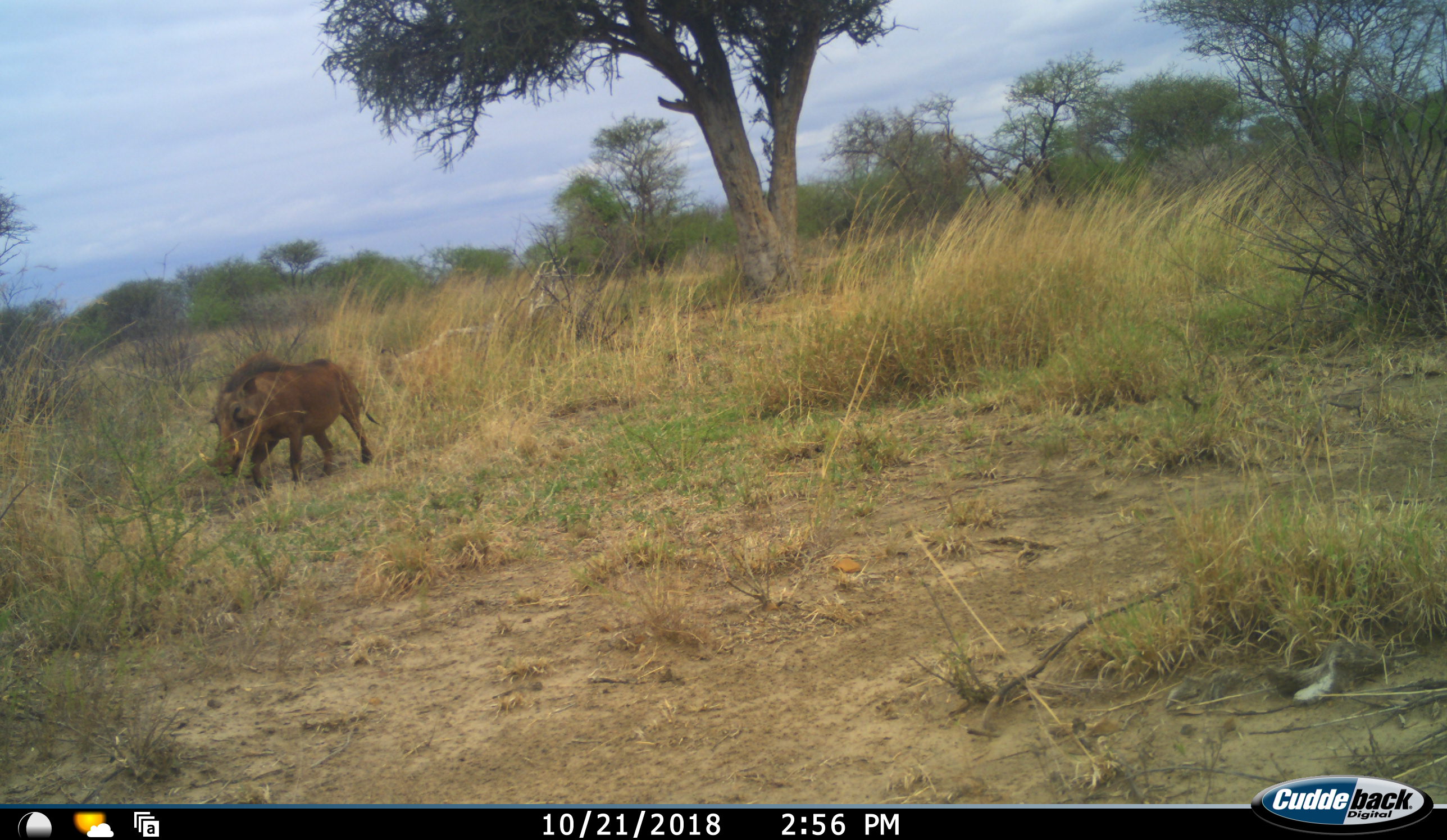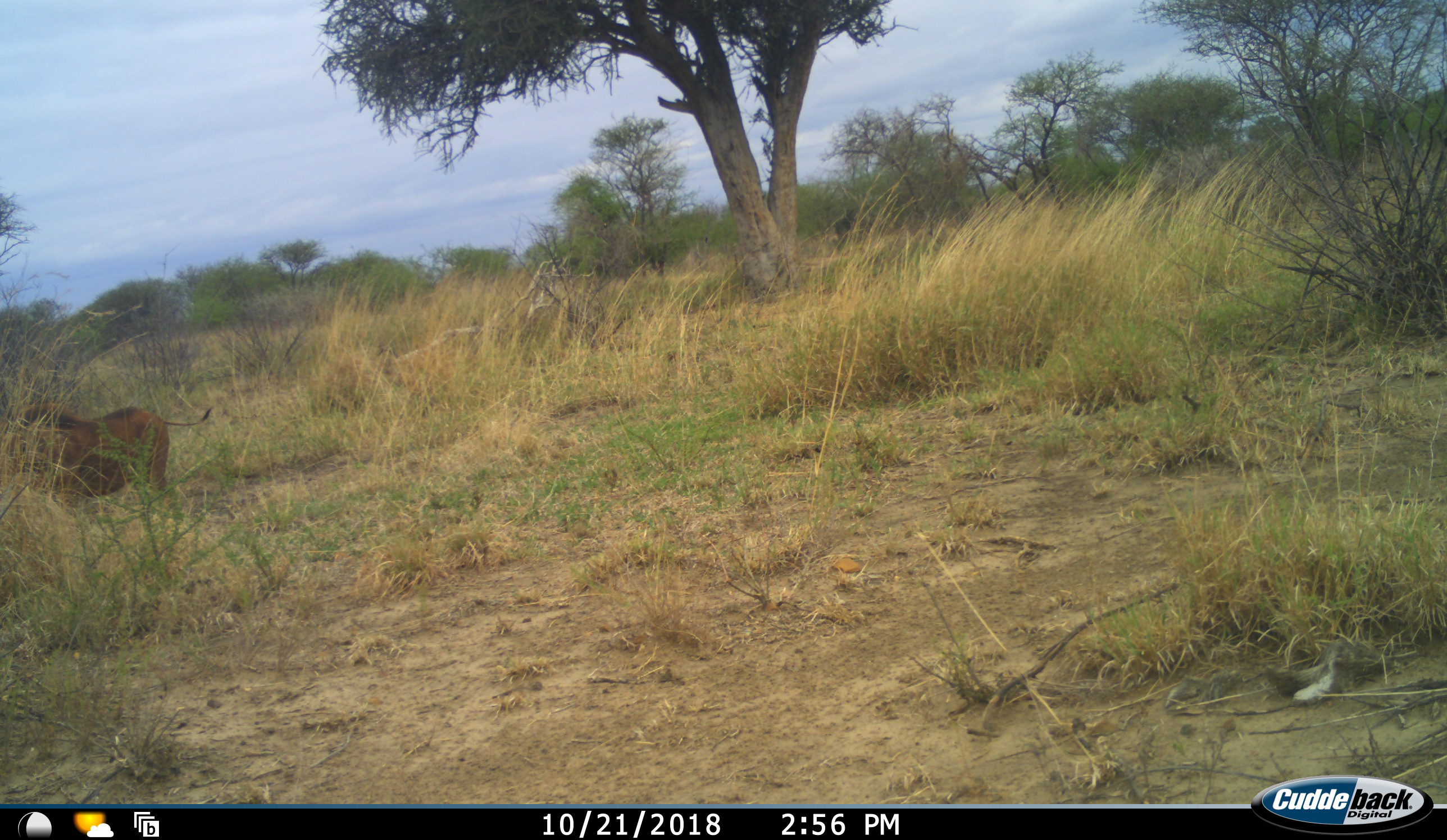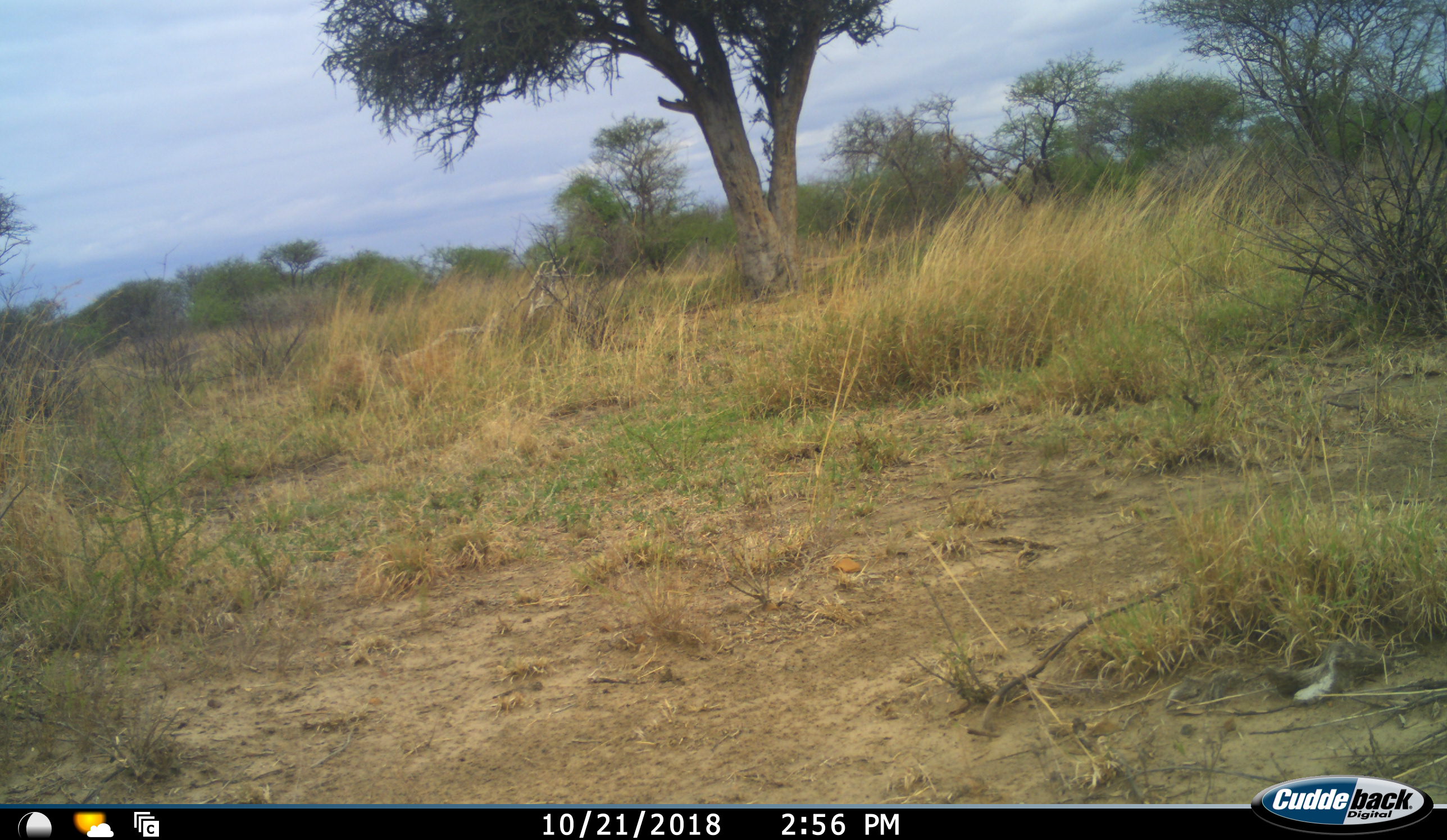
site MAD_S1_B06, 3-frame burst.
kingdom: Animalia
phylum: Chordata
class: Mammalia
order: Artiodactyla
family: Suidae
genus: Phacochoerus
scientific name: Phacochoerus africanus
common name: warthog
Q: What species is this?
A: Warthog (Phacochoerus africanus).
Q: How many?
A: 1.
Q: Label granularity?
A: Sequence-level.